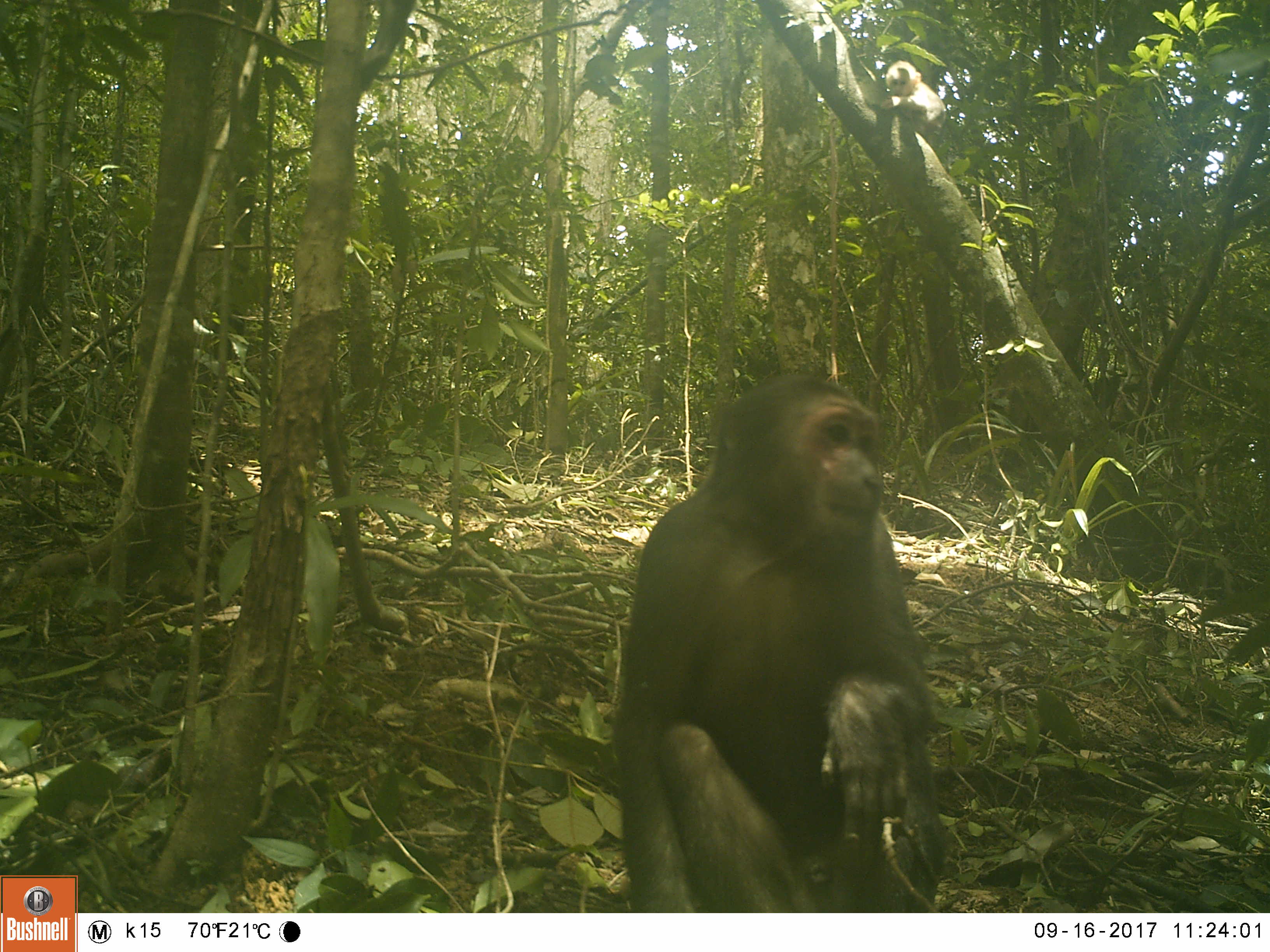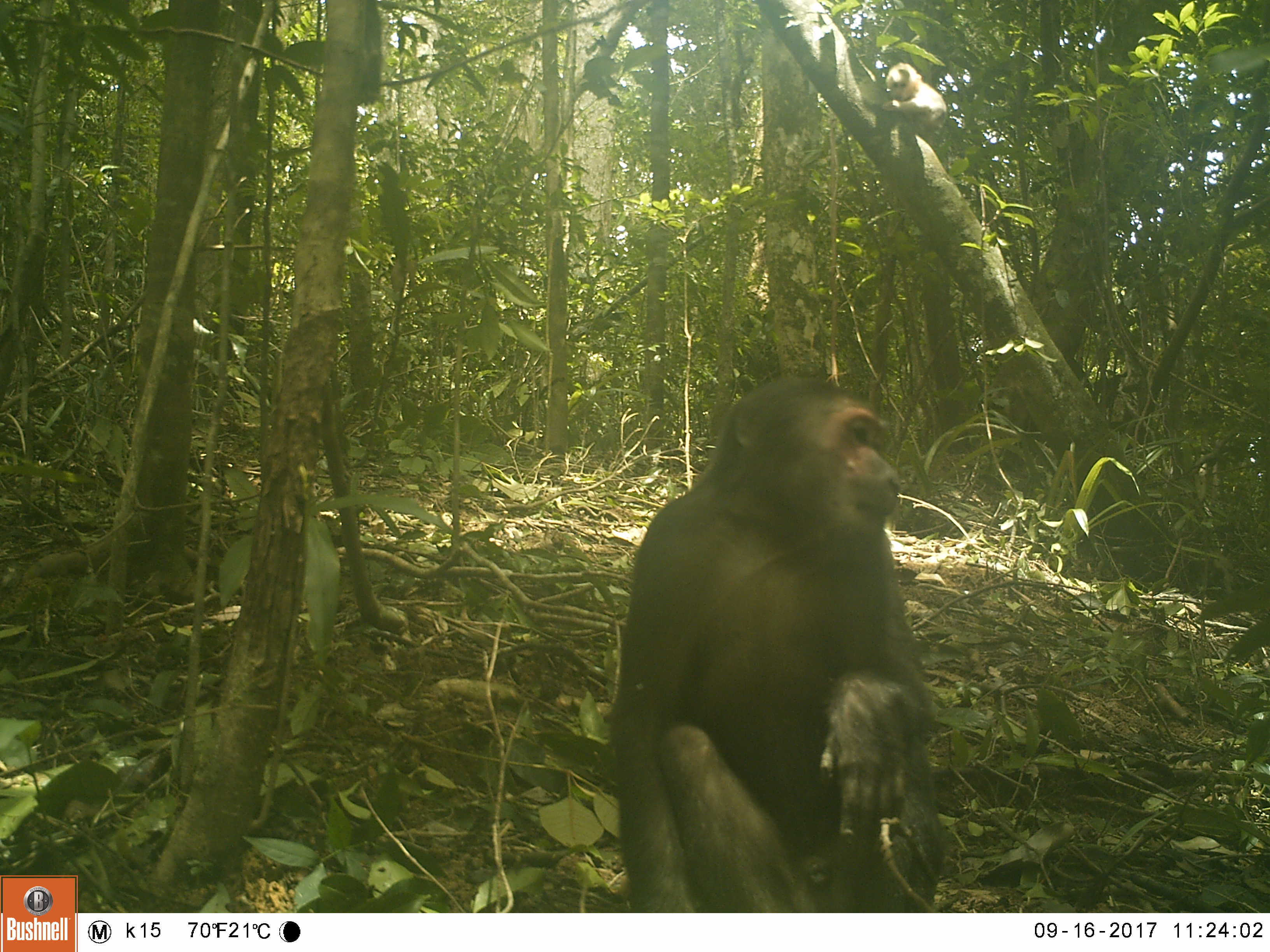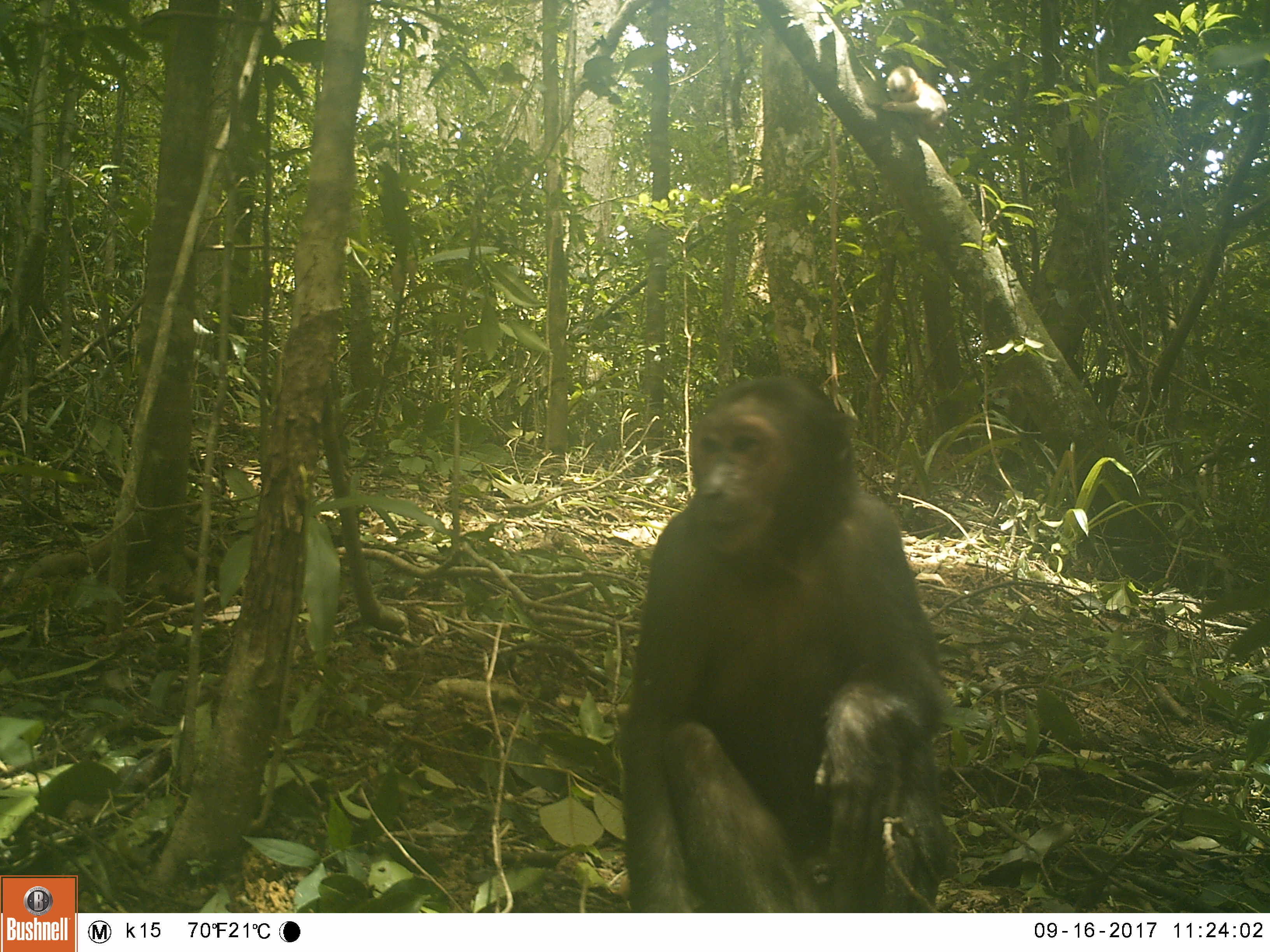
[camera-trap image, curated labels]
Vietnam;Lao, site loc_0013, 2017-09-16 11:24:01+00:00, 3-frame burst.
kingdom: Animalia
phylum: Chordata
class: Mammalia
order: Primates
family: Cercopithecidae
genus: Macaca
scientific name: Macaca arctoides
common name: stump-tailed macaque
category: stump tailed macaque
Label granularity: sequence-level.